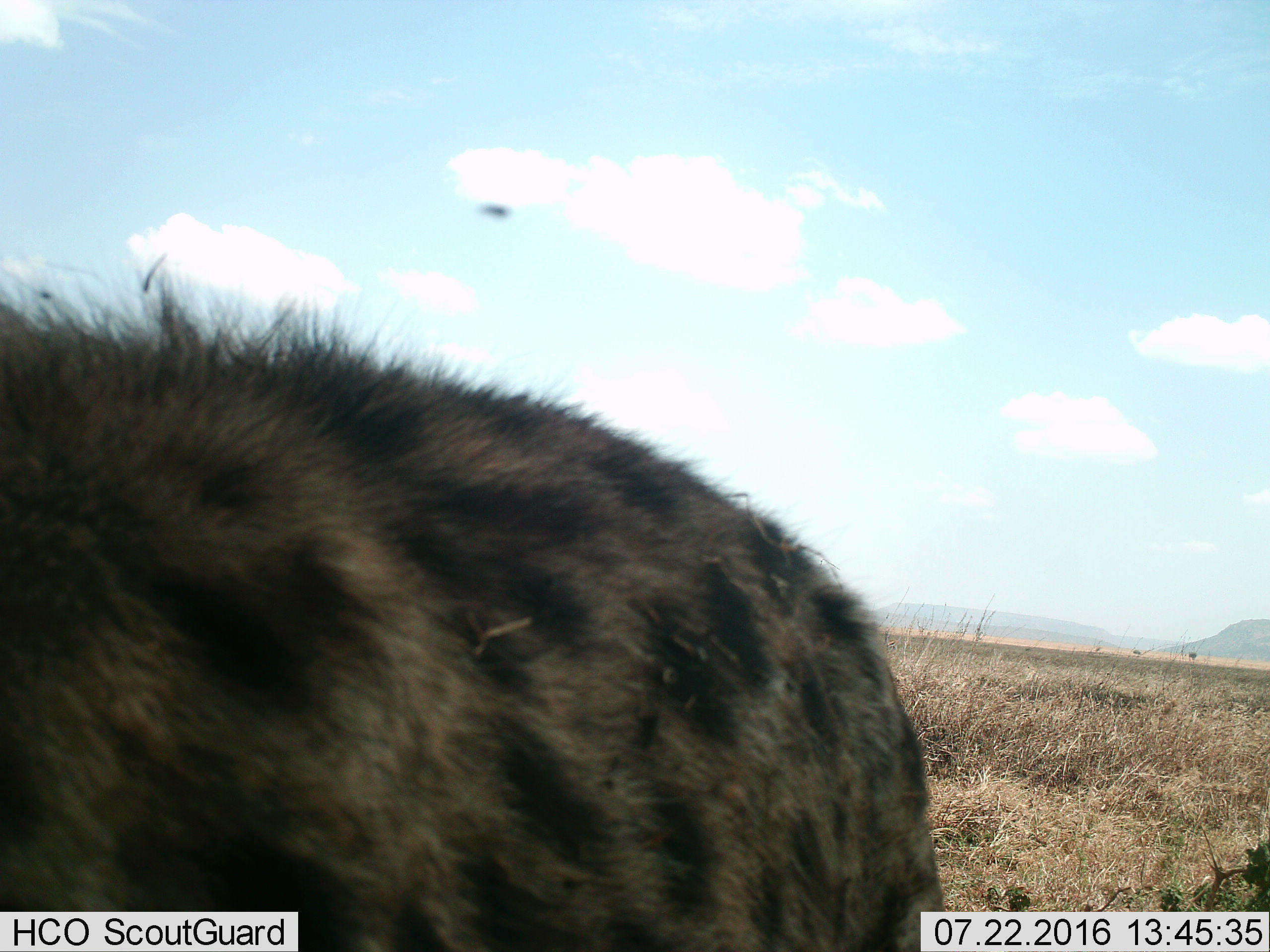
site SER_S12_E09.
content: unidentified animal